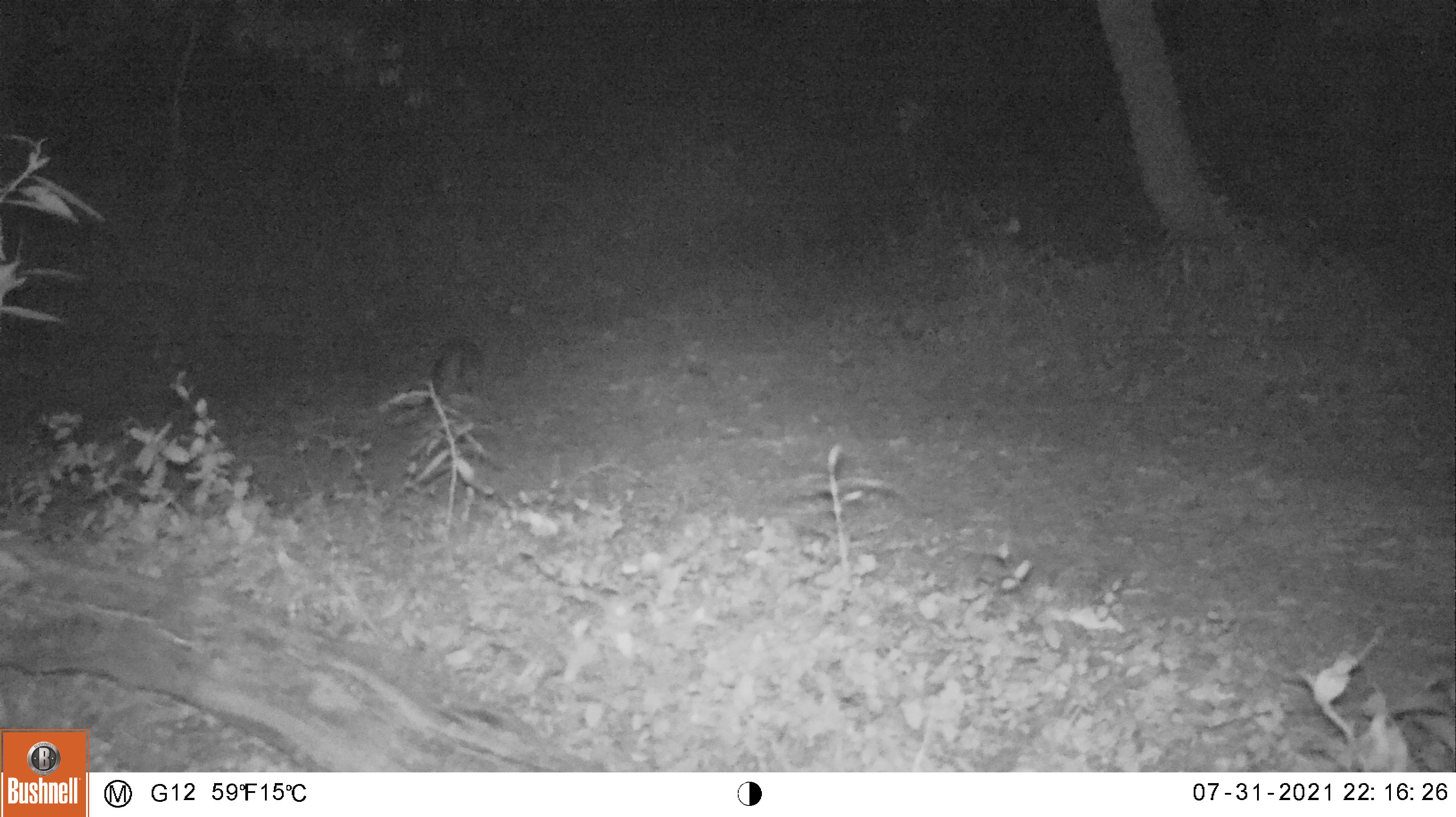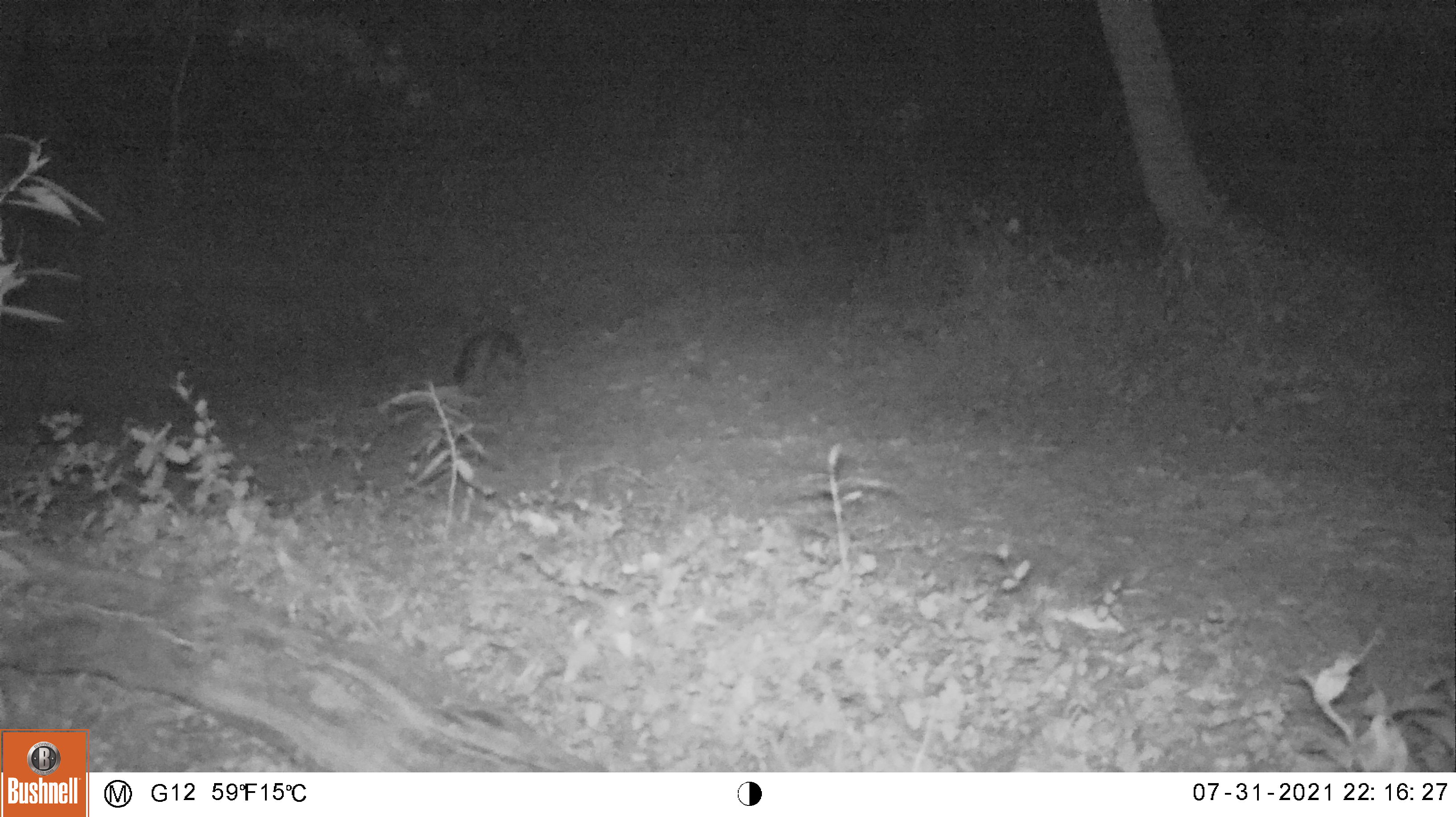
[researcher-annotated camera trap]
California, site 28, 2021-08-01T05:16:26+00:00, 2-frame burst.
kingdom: Animalia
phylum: Chordata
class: Mammalia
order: Carnivora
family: Canidae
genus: Urocyon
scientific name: Urocyon cinereoargenteus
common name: gray fox